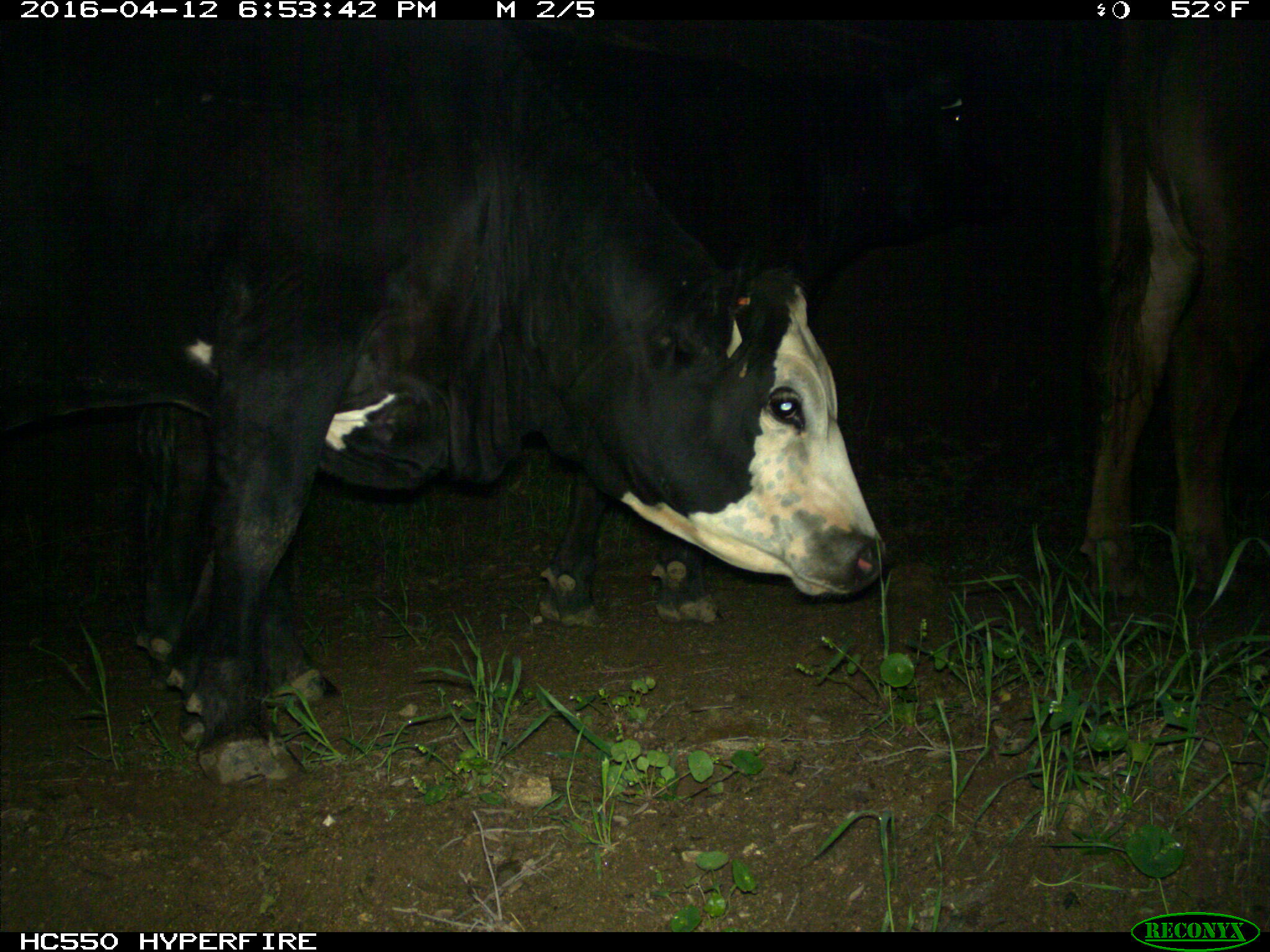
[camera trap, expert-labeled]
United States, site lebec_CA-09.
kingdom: Animalia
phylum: Chordata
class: Mammalia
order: Artiodactyla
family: Bovidae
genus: Bos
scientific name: Bos taurus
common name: domestic cow